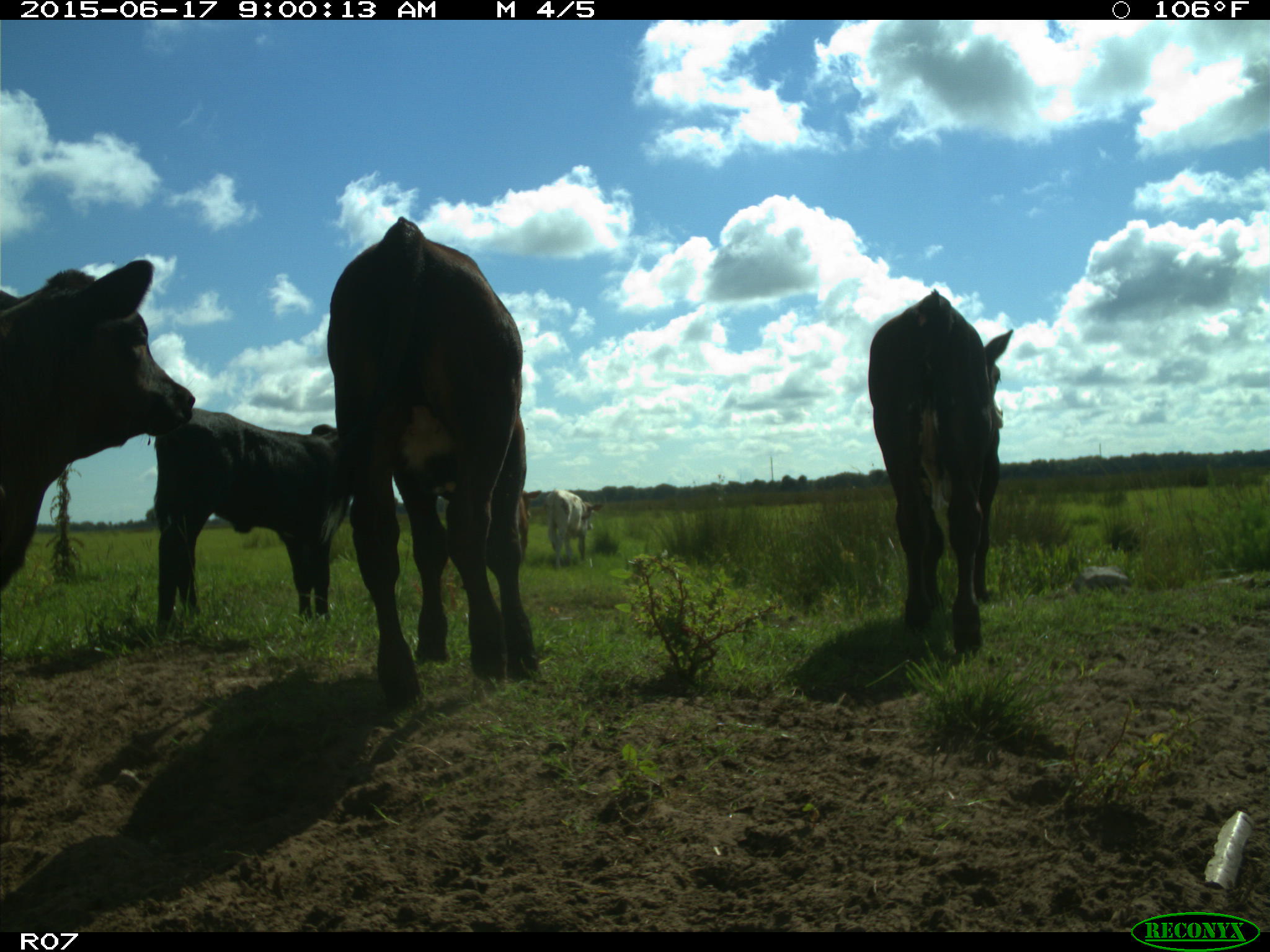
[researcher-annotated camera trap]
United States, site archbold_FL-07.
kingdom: Animalia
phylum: Chordata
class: Mammalia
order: Artiodactyla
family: Bovidae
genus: Bos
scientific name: Bos taurus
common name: domestic cow